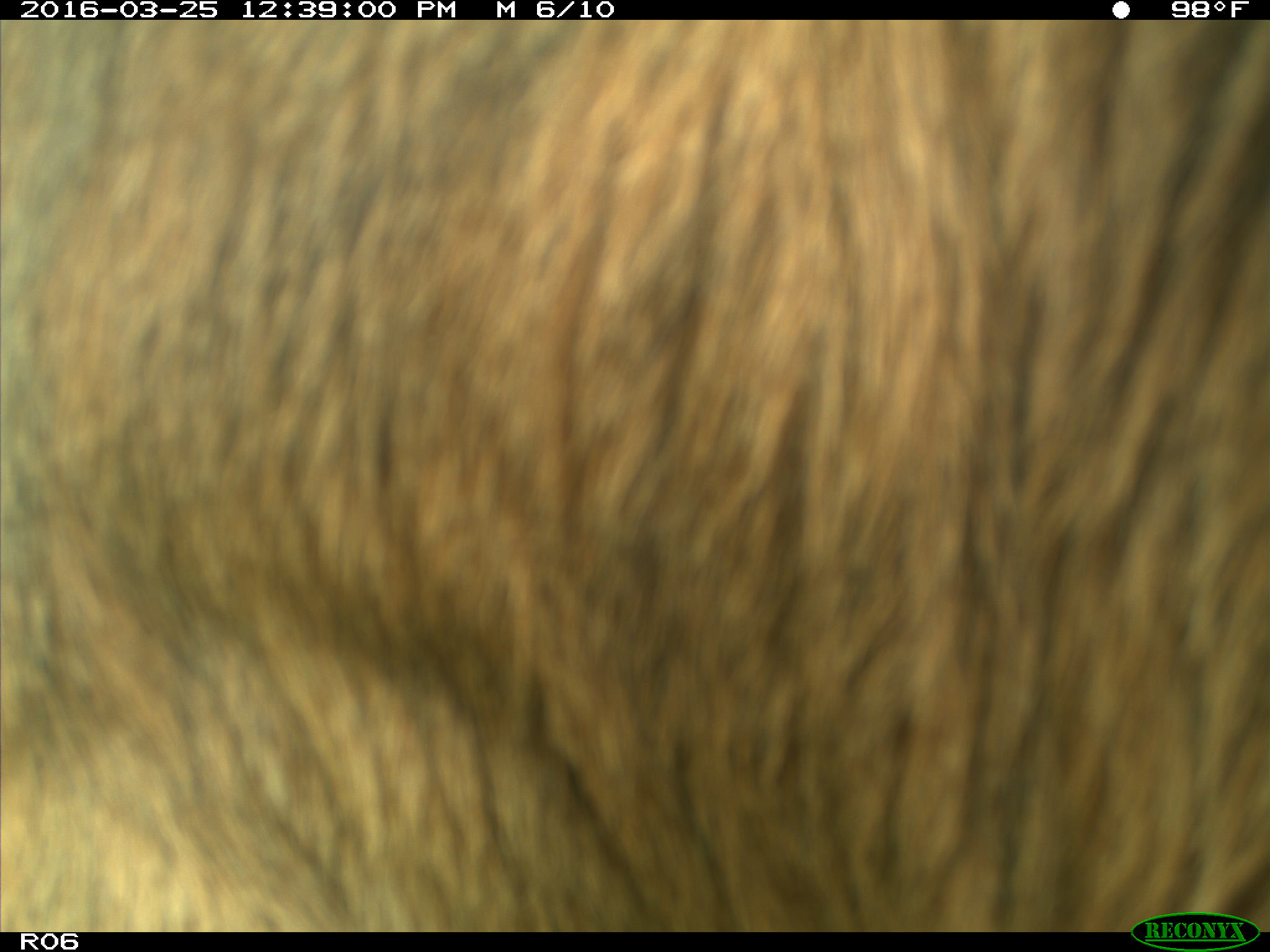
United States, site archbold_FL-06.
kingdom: Animalia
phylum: Chordata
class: Mammalia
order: Artiodactyla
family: Bovidae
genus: Bos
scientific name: Bos taurus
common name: domestic cow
Bos taurus (domestic cow).